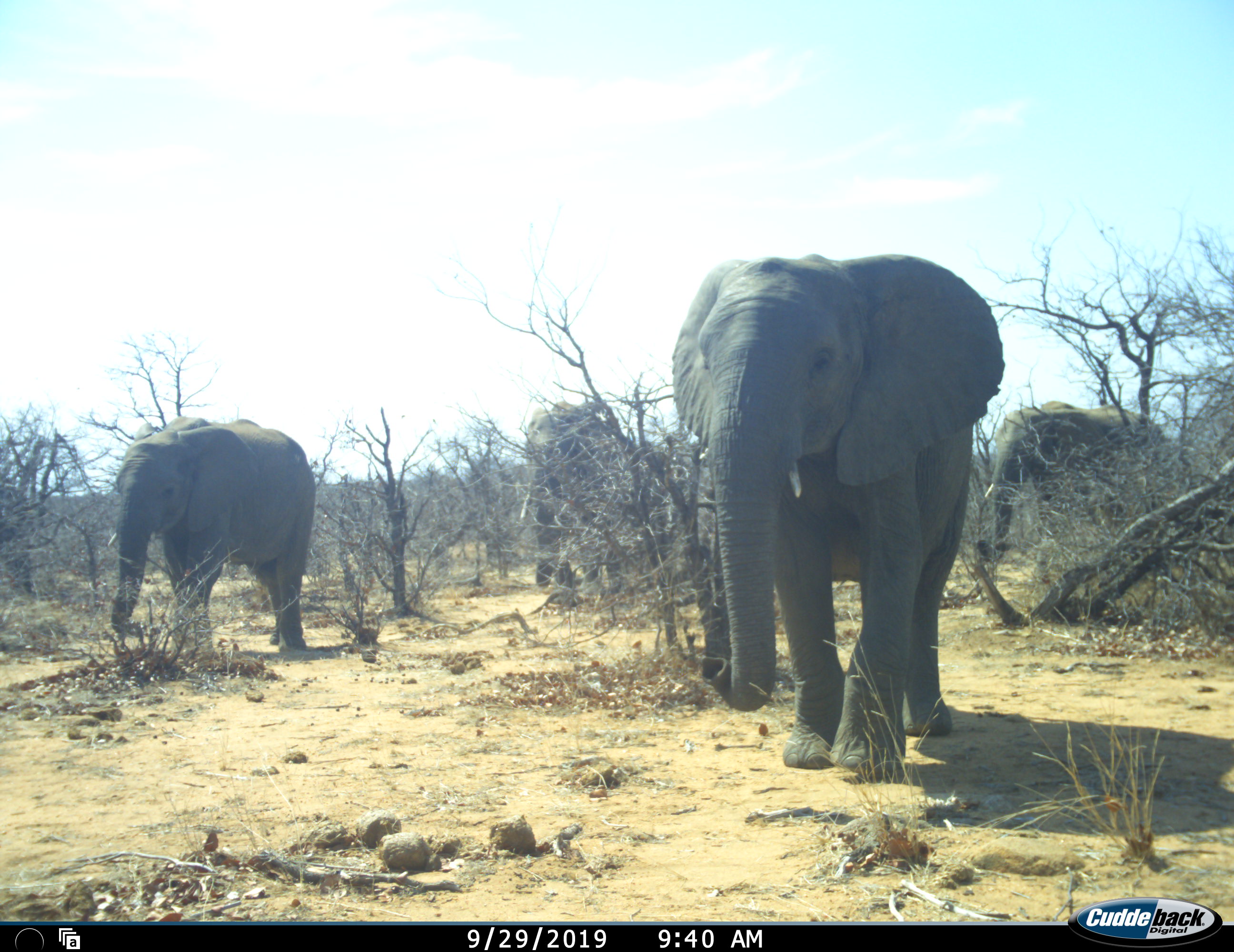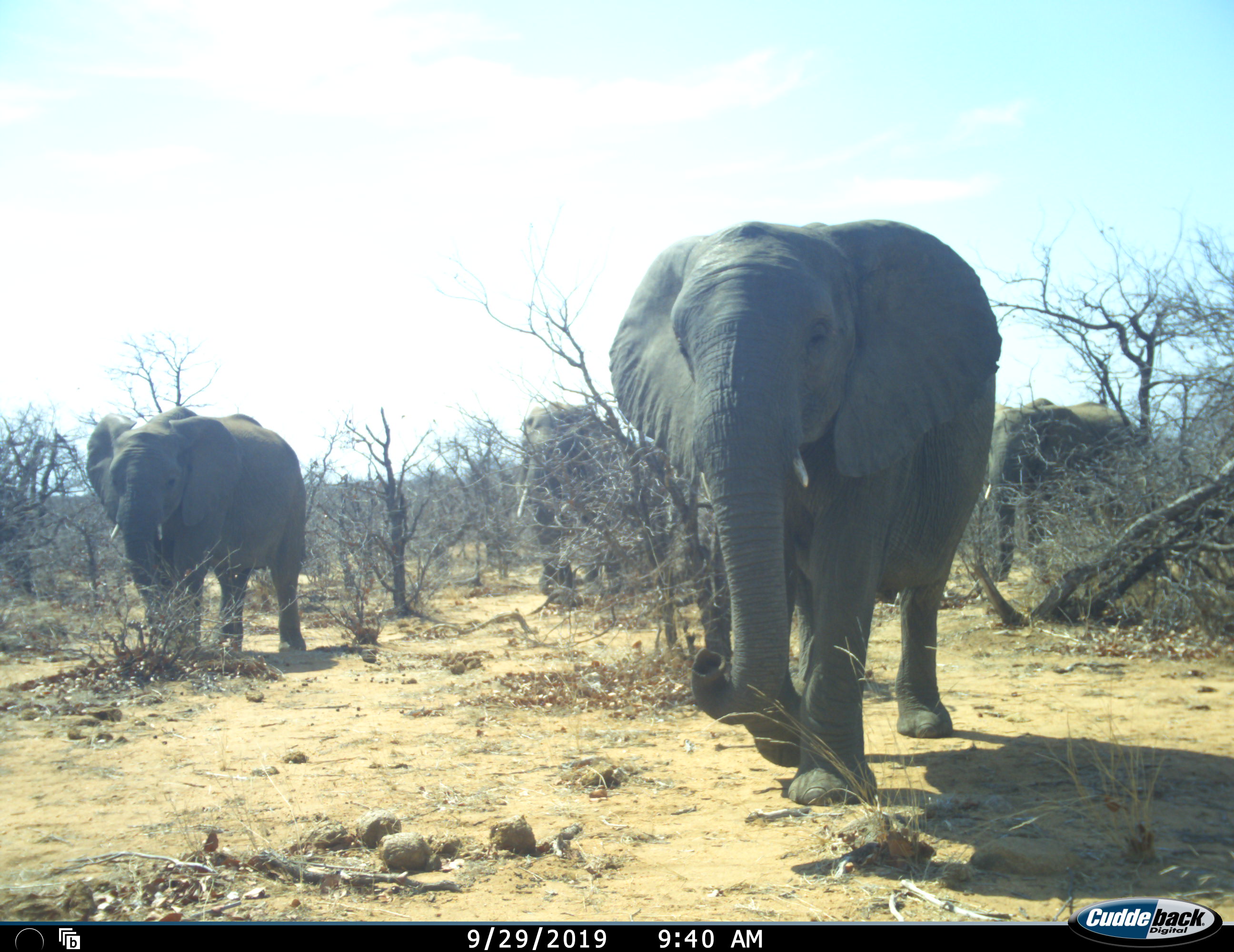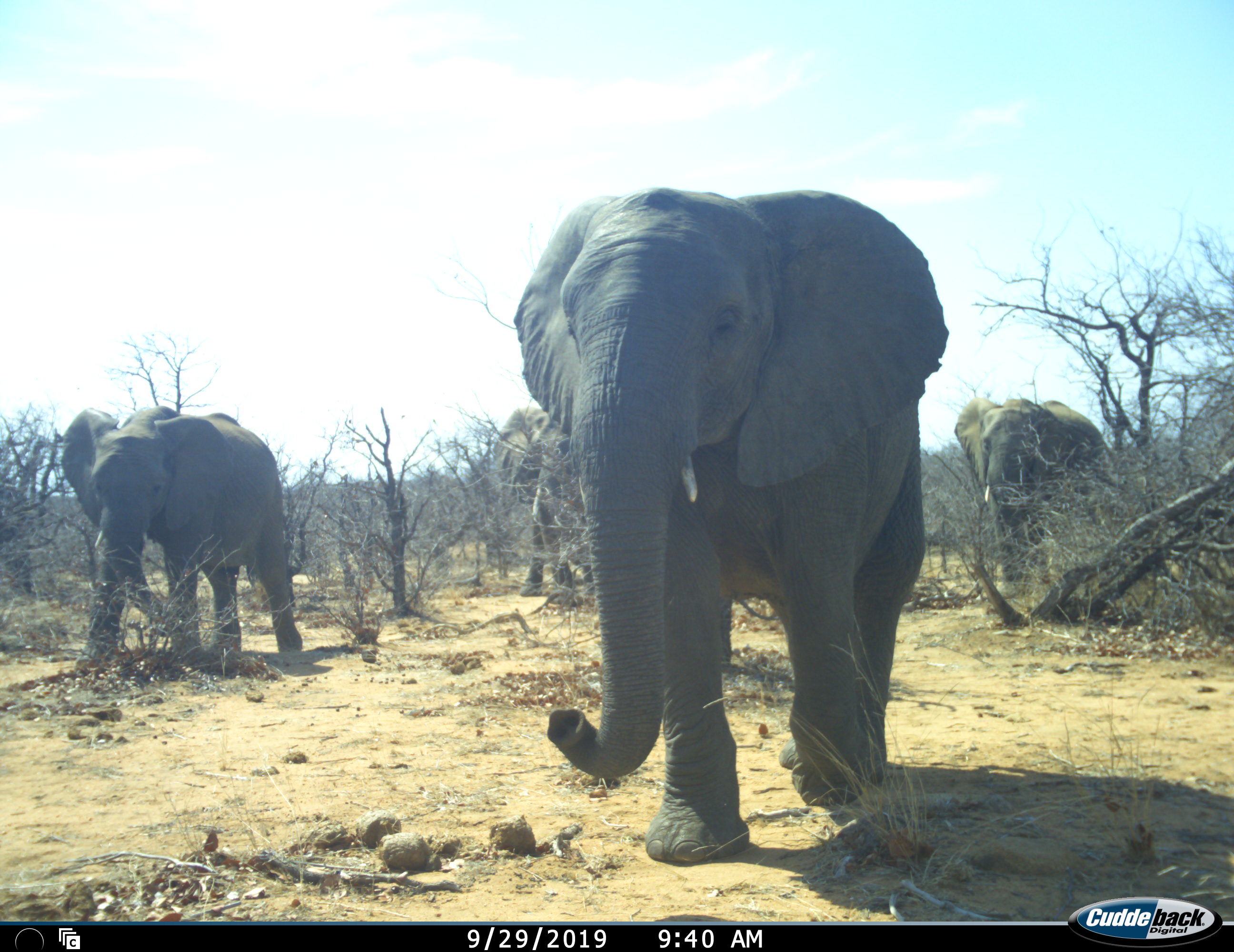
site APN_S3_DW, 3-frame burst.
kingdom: Animalia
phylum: Chordata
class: Mammalia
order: Proboscidea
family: Elephantidae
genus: Loxodonta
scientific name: Loxodonta africana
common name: african bush elephant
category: elephant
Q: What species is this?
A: Elephant (african bush elephant) (Loxodonta africana).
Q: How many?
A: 4.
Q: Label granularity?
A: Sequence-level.